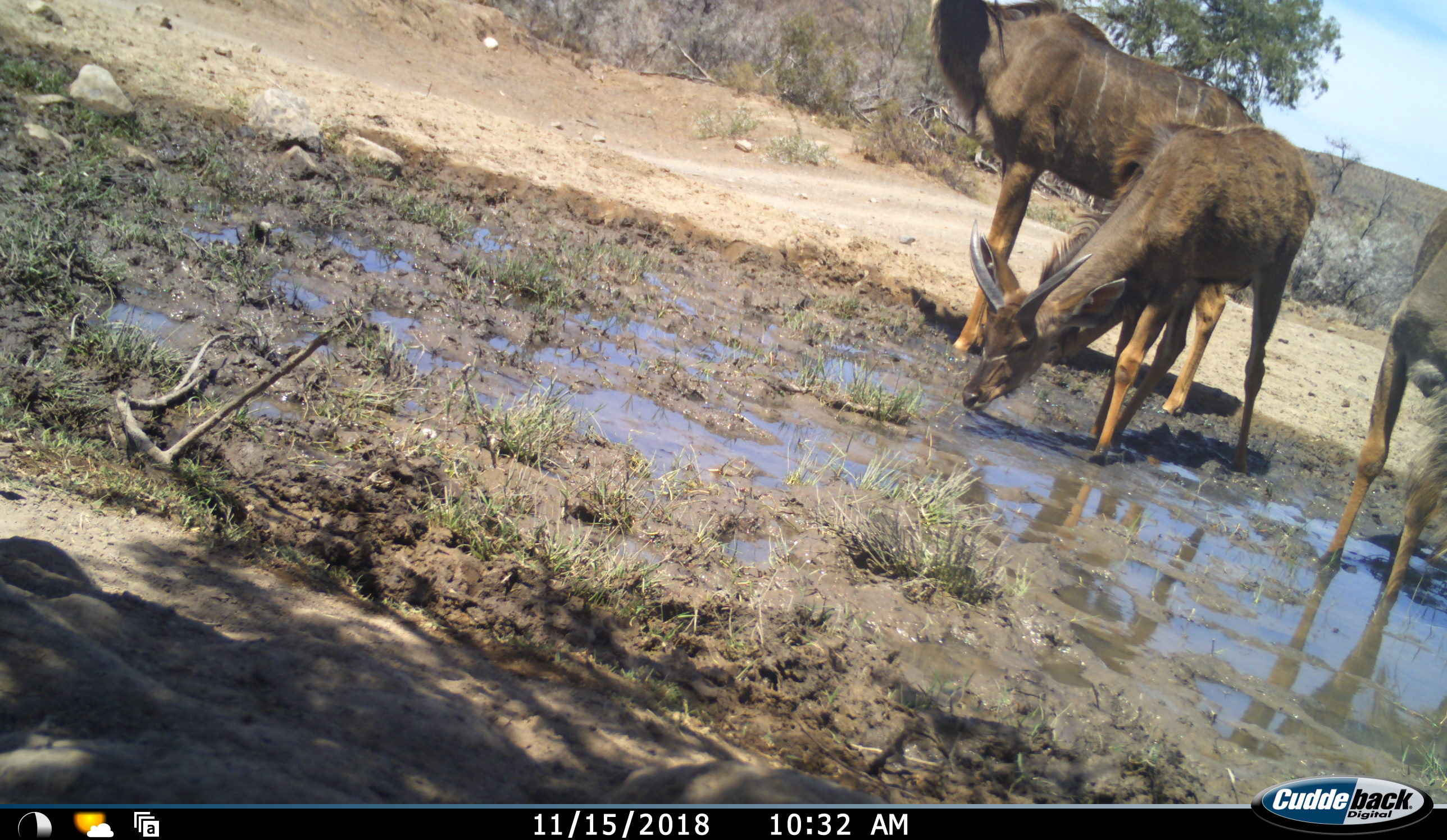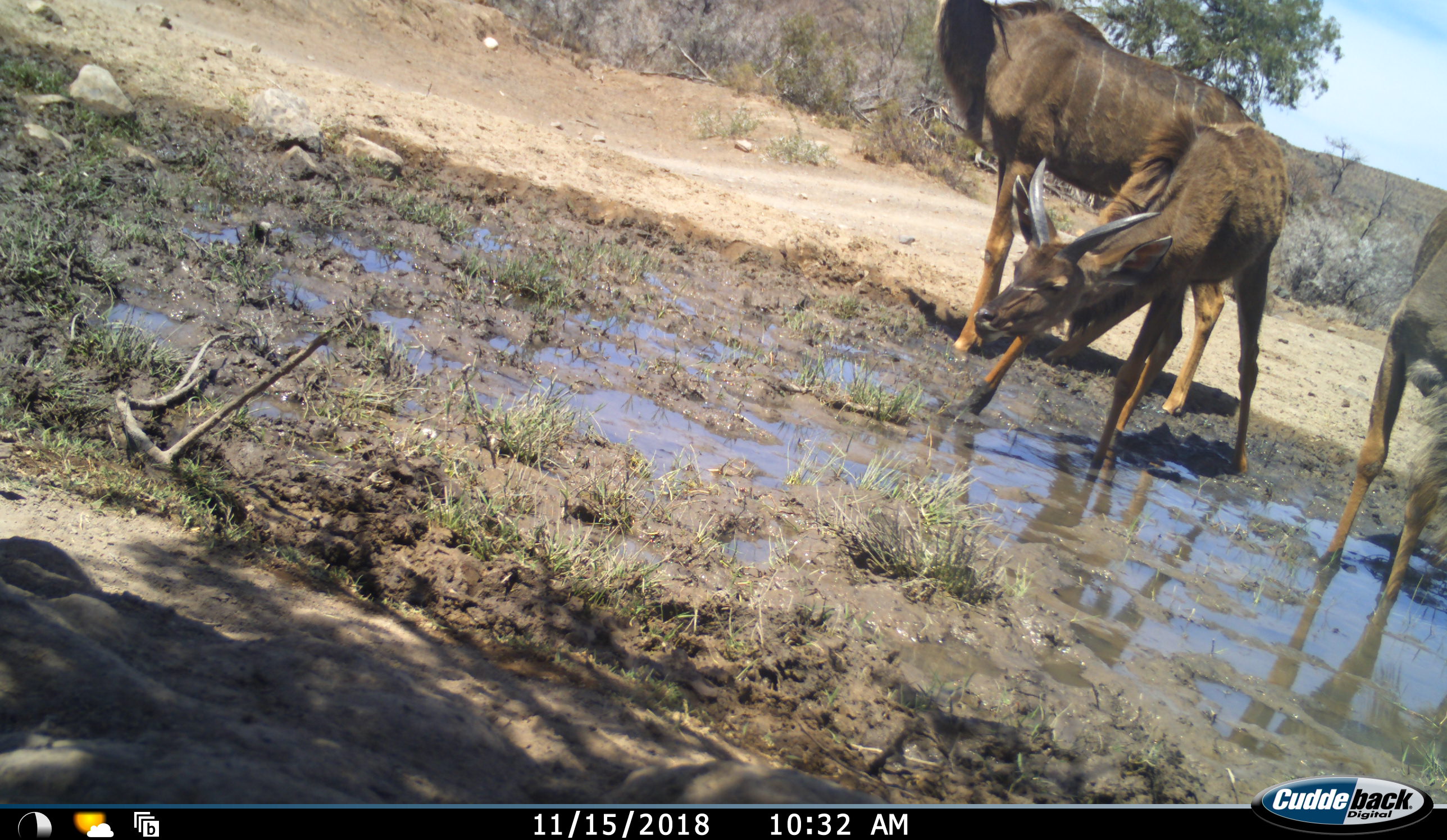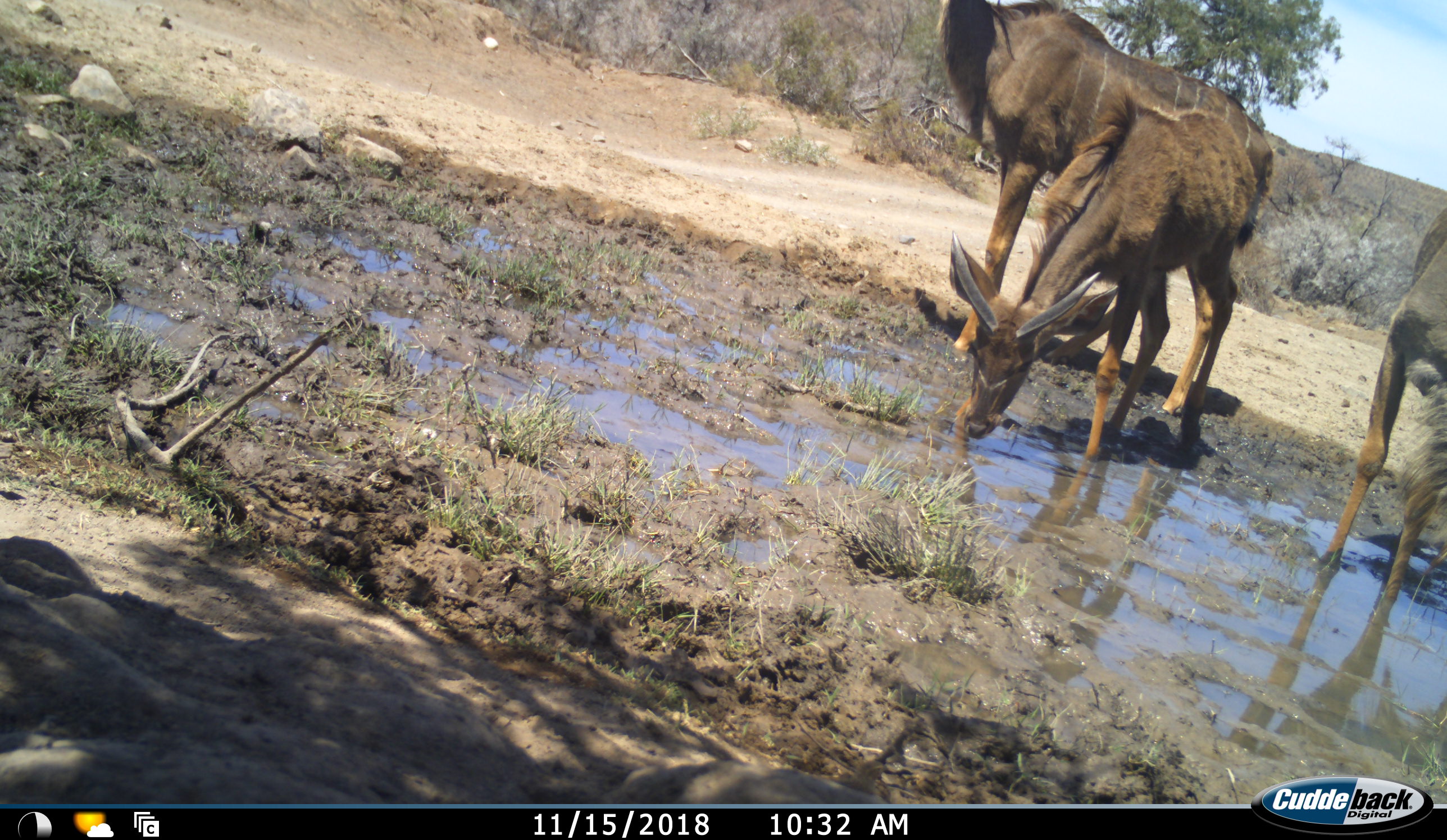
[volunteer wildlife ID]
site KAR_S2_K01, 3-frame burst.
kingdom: Animalia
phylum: Chordata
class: Mammalia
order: Artiodactyla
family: Bovidae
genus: Tragelaphus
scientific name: Tragelaphus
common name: kudu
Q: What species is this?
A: Kudu (Tragelaphus).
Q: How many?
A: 3.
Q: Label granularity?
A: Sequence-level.